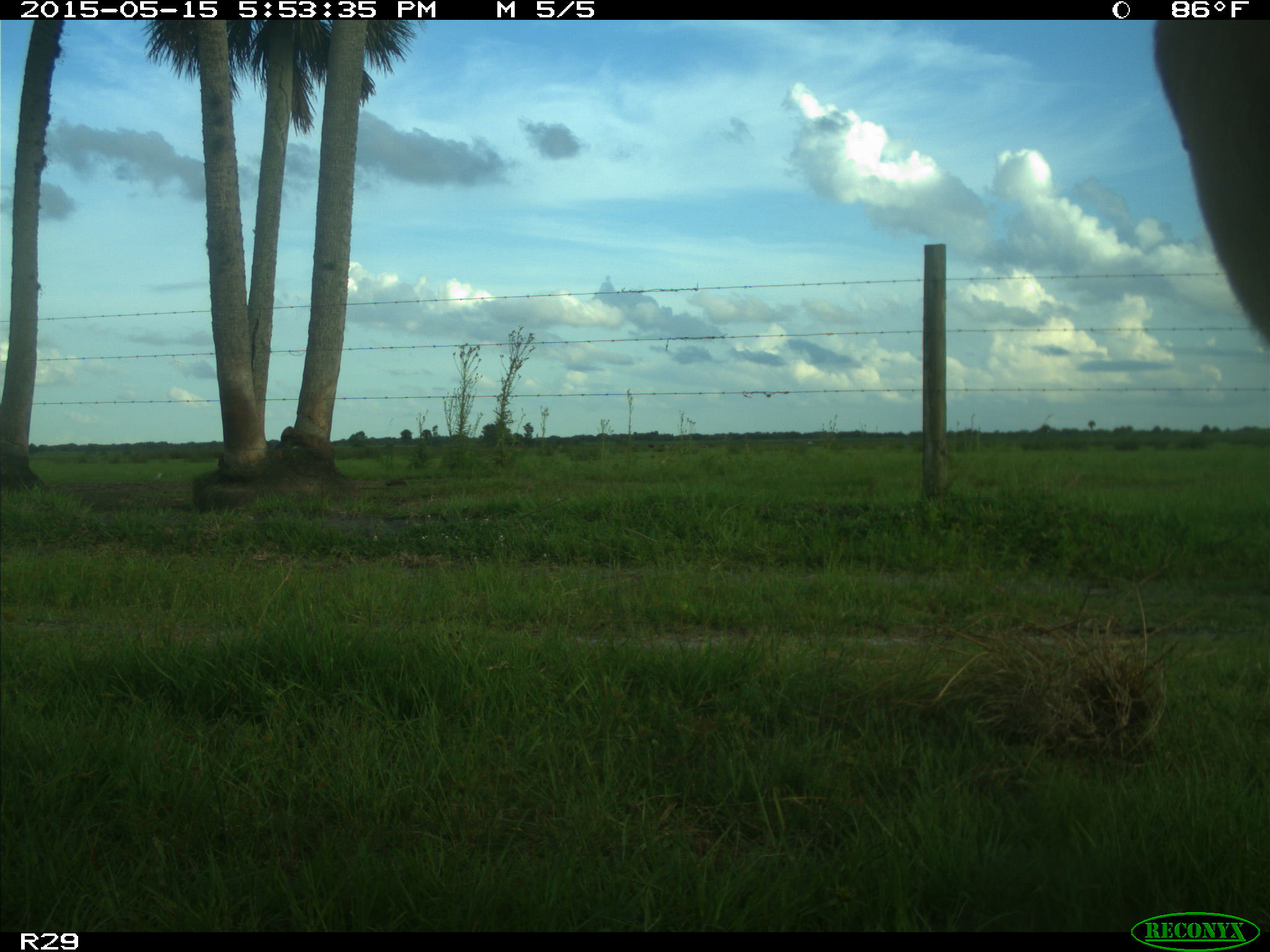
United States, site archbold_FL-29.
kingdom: Animalia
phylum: Chordata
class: Mammalia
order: Artiodactyla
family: Bovidae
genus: Bos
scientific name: Bos taurus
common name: domestic cow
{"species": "Bos taurus (domestic cow)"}